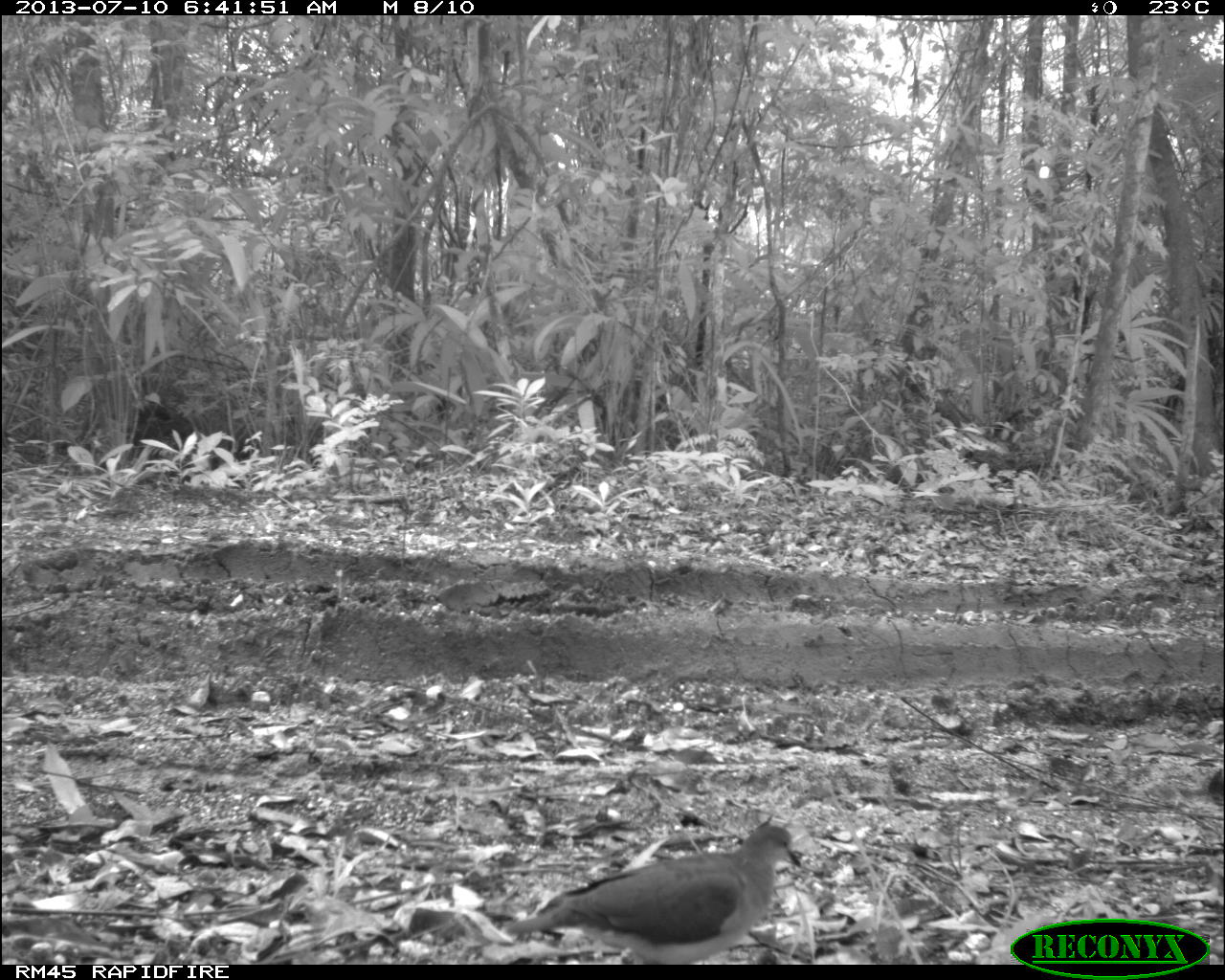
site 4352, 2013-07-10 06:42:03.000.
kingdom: Animalia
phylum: Chordata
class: Aves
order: Columbiformes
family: Columbidae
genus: Leptotila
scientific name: Leptotila plumbeiceps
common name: gray-headed dove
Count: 2.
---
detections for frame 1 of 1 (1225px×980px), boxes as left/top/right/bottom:
leptotila plumbeiceps: 512/822/804/964